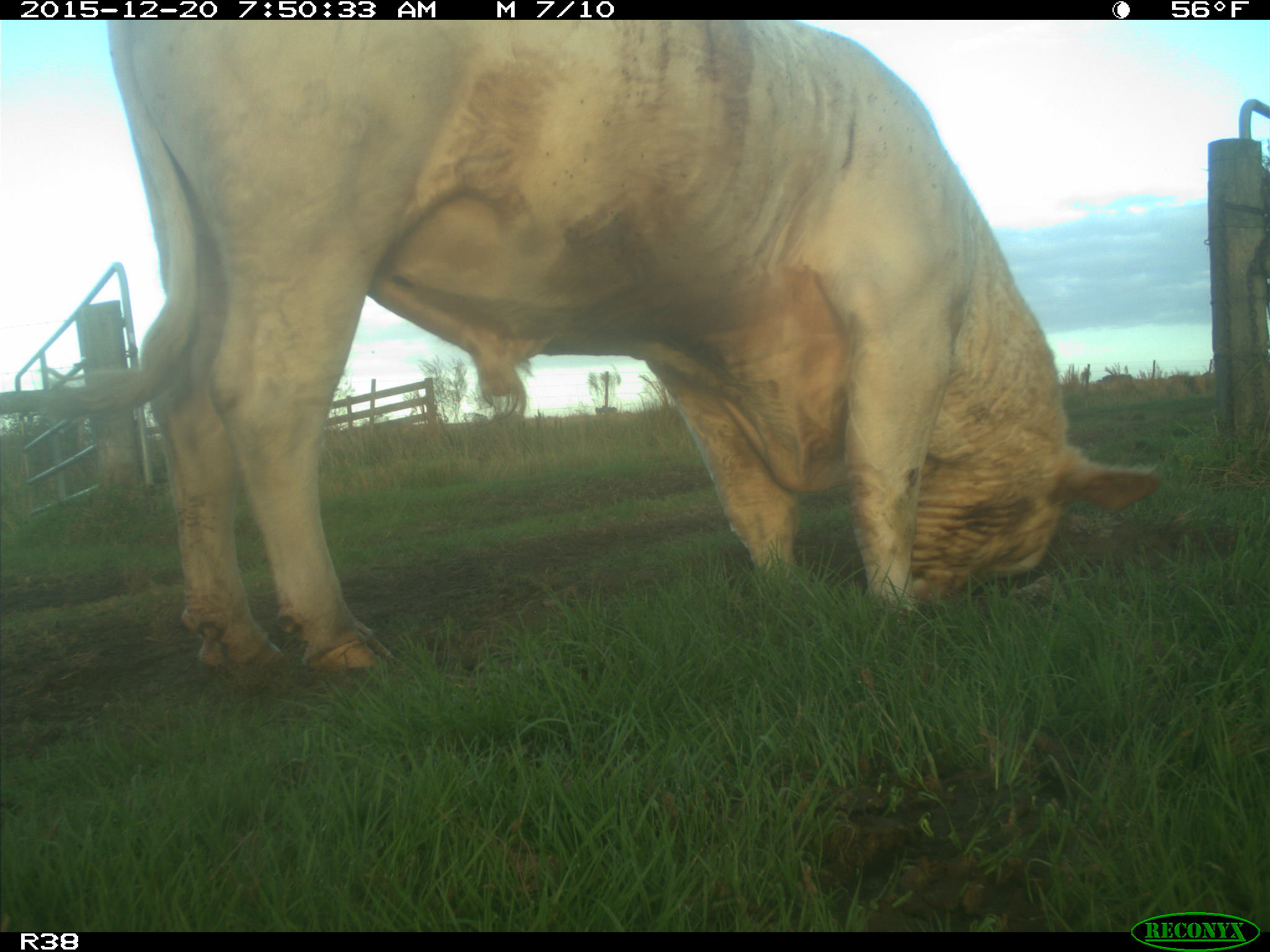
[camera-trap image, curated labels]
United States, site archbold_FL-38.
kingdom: Animalia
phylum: Chordata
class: Mammalia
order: Artiodactyla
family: Bovidae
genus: Bos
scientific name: Bos taurus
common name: domestic cow